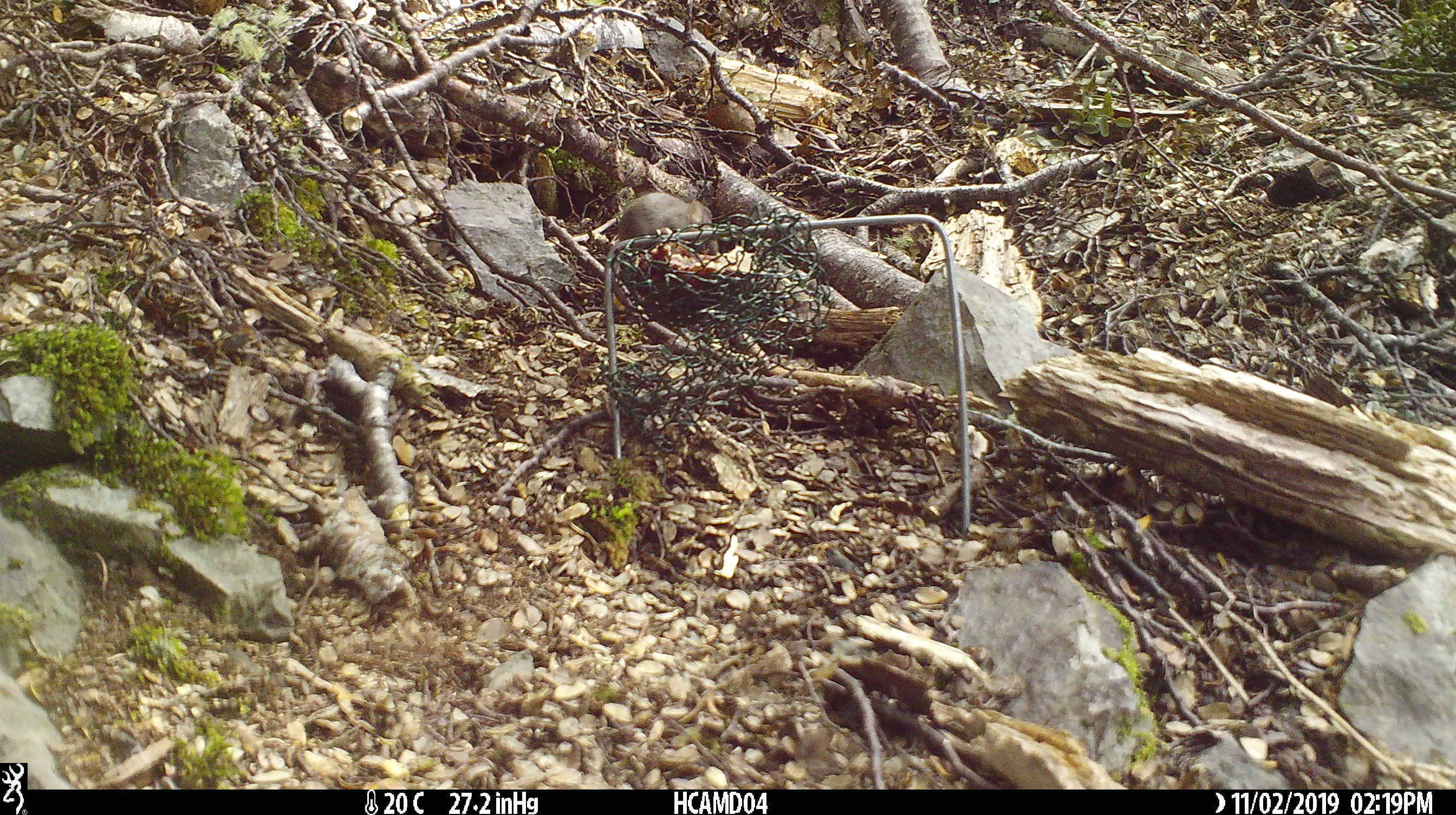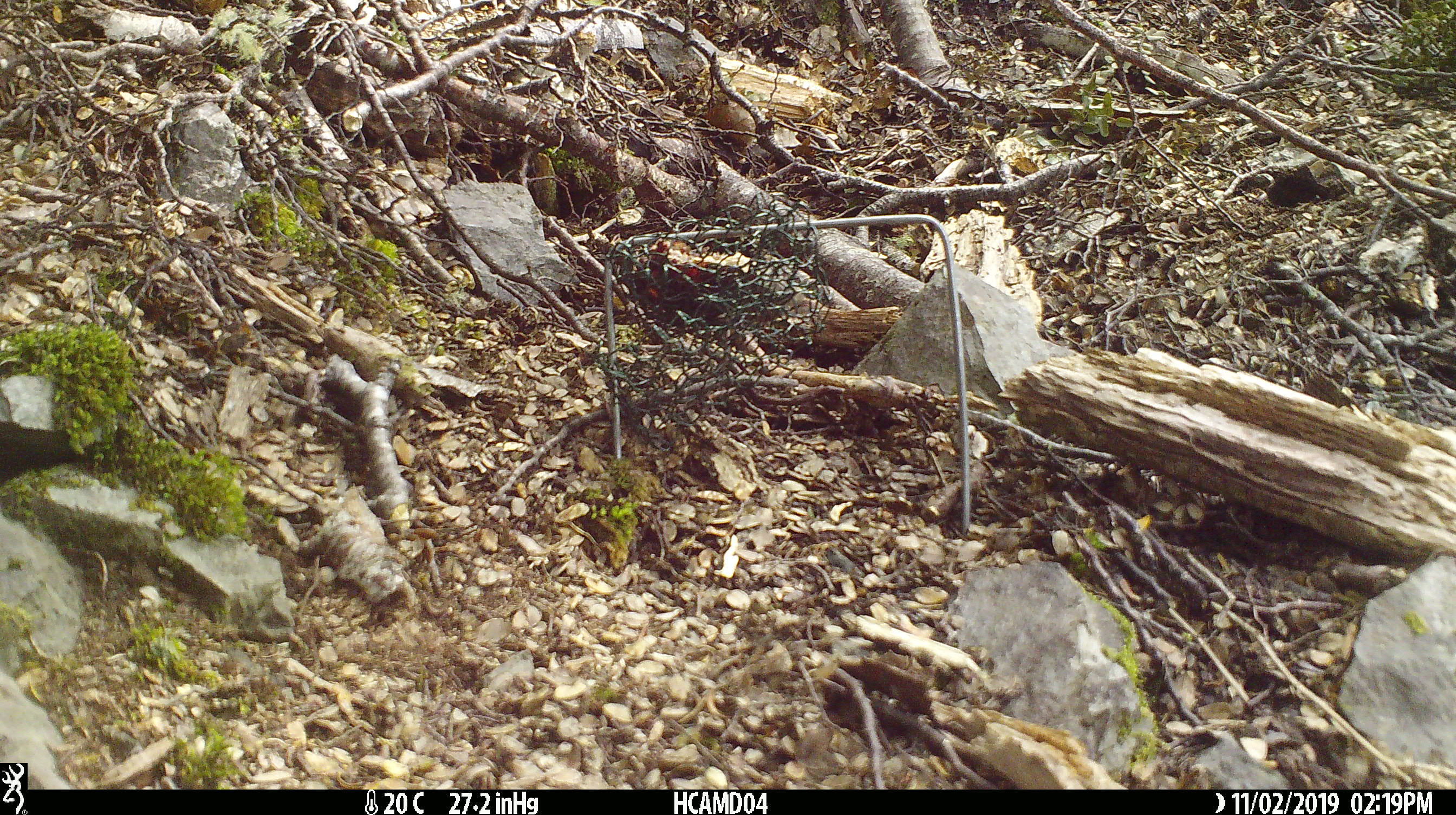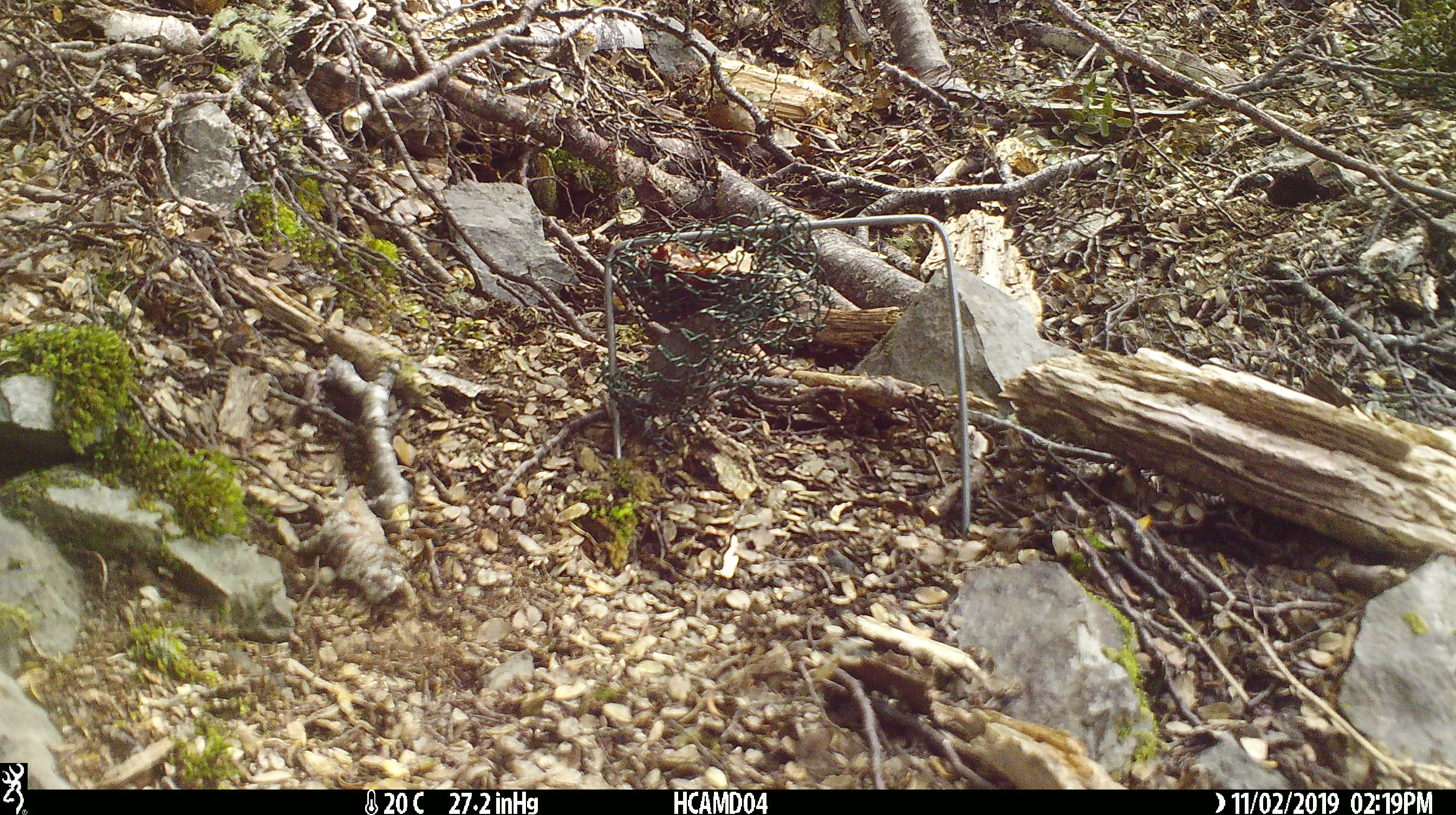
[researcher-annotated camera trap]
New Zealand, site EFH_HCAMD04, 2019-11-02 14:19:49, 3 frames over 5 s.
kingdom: Animalia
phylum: Chordata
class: Mammalia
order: Rodentia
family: Muridae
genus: Mus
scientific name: Mus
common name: mouse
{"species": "mouse (Mus)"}